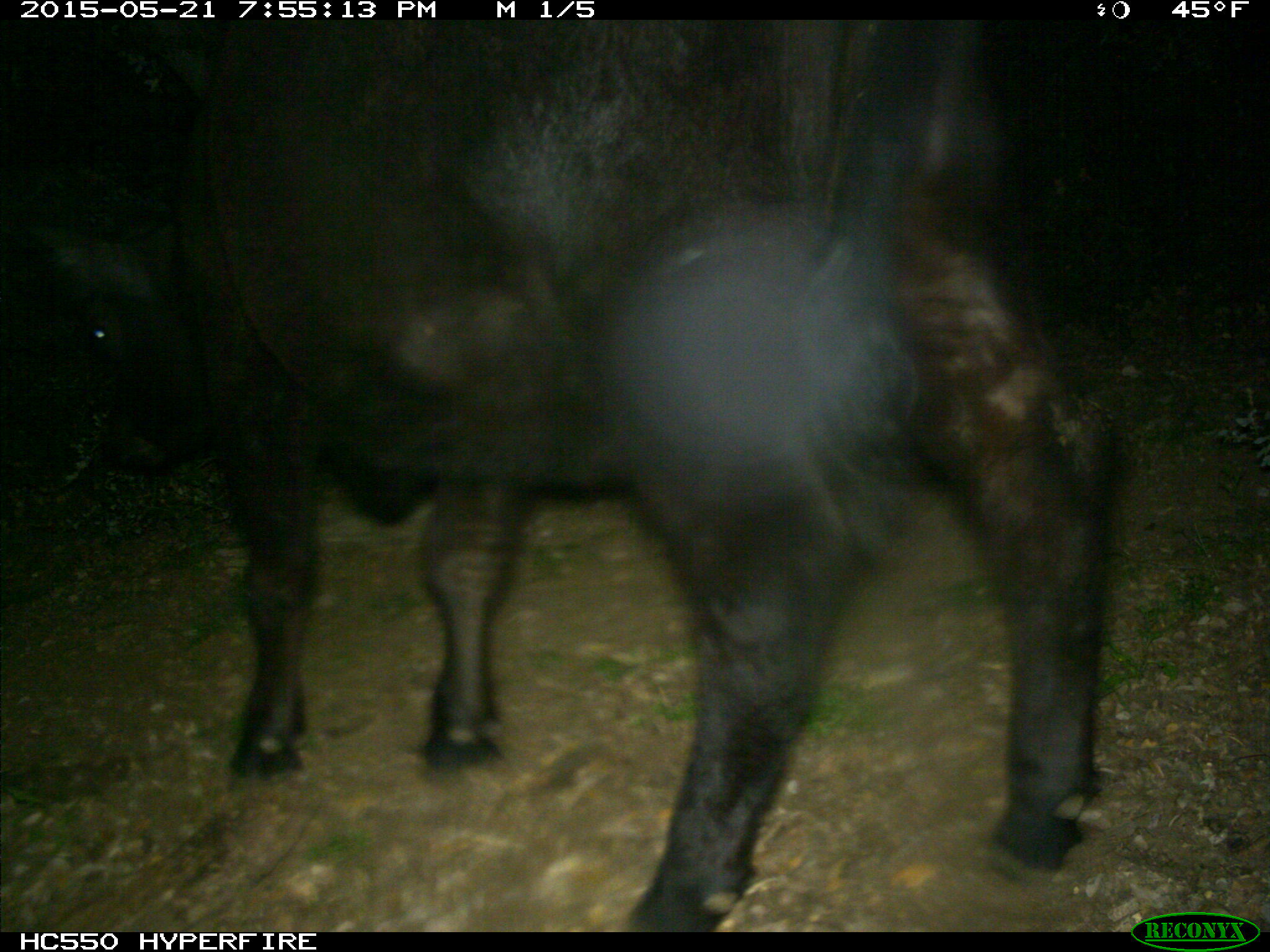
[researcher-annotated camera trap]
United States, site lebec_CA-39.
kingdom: Animalia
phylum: Chordata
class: Mammalia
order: Artiodactyla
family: Bovidae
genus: Bos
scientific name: Bos taurus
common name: domestic cow